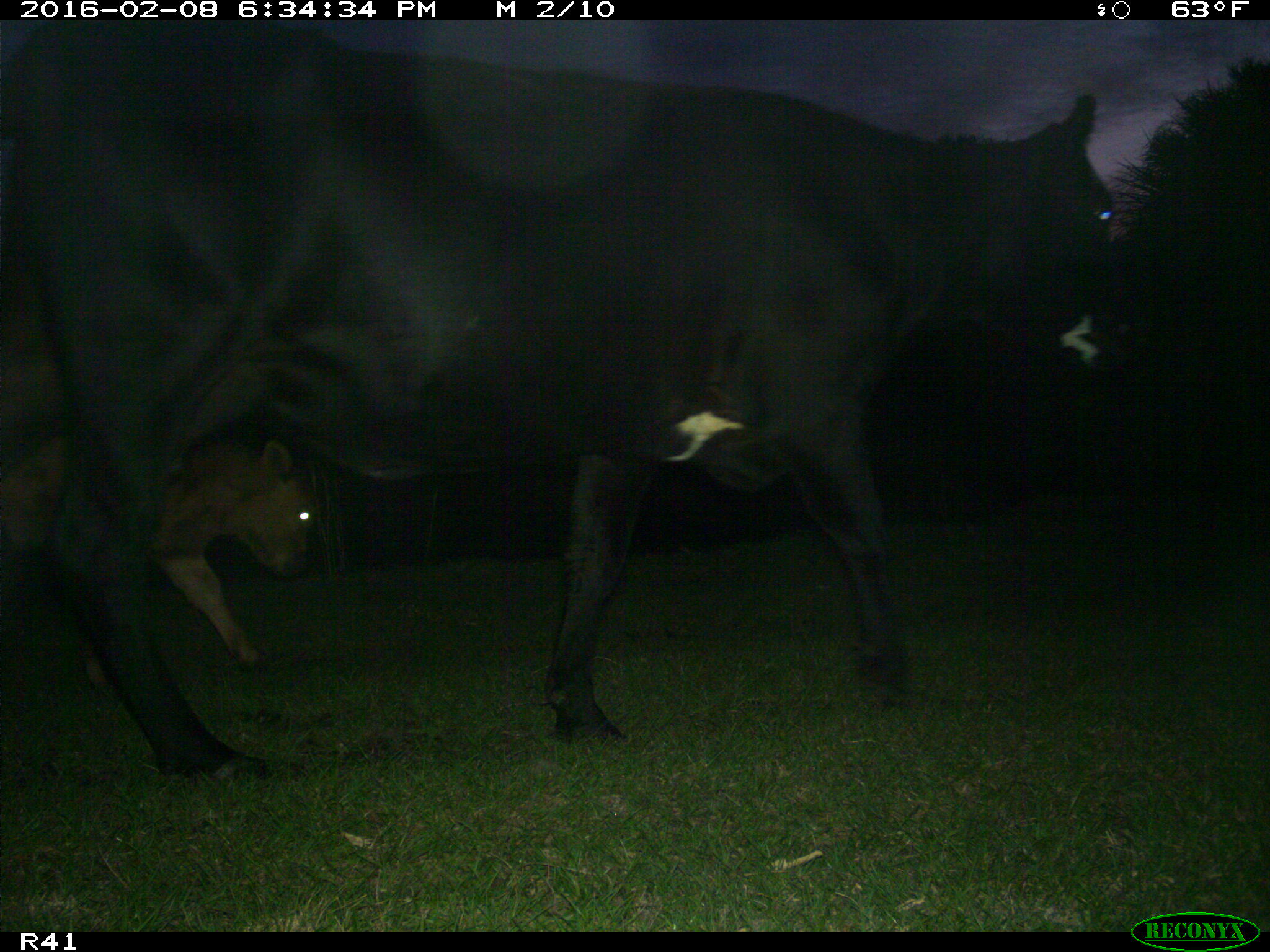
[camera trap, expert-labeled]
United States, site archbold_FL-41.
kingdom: Animalia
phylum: Chordata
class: Mammalia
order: Artiodactyla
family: Bovidae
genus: Bos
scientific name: Bos taurus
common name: domestic cow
Bos taurus (domestic cow).